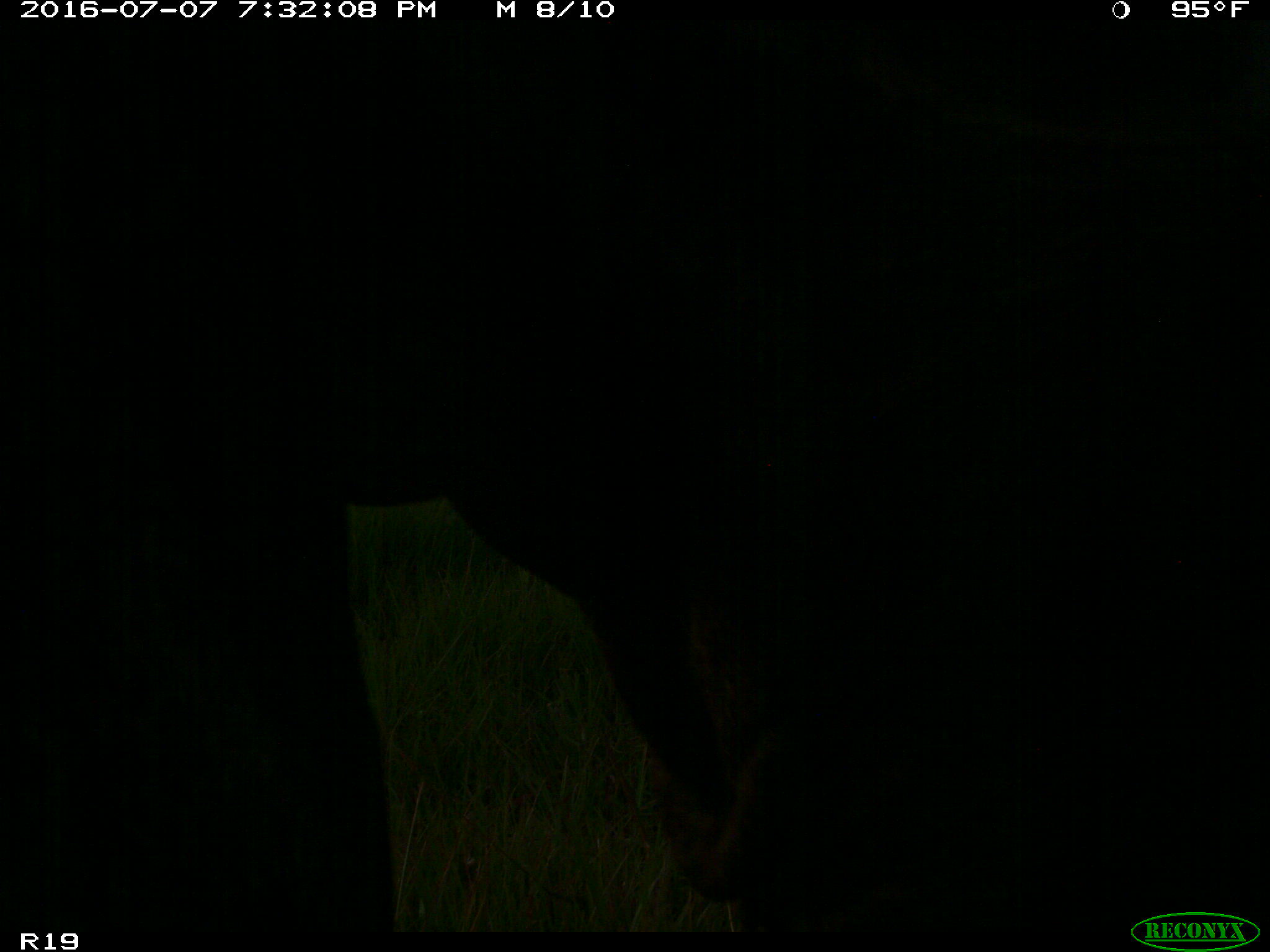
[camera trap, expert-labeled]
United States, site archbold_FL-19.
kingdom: Animalia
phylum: Chordata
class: Mammalia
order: Artiodactyla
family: Bovidae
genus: Bos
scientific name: Bos taurus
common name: domestic cow